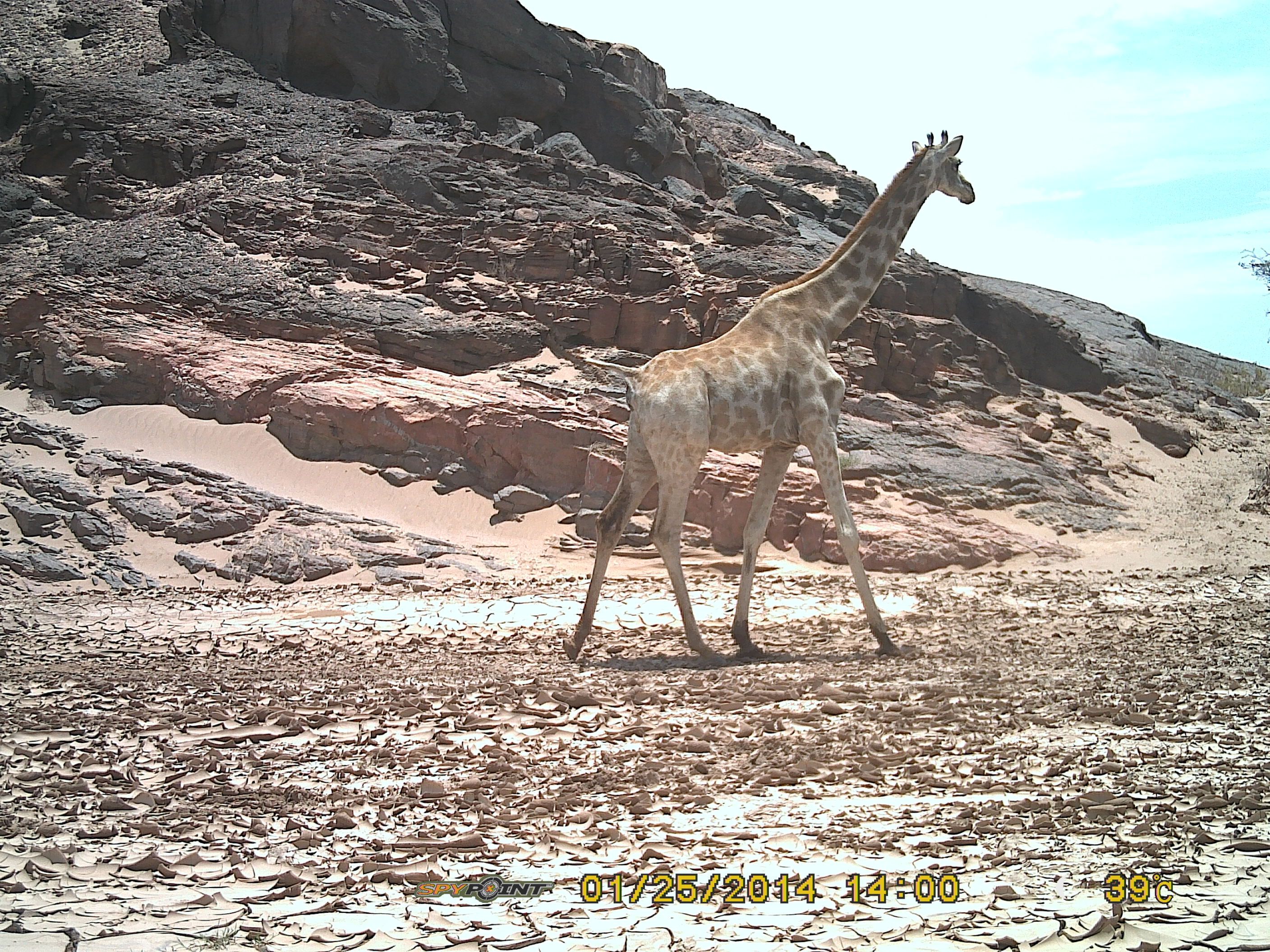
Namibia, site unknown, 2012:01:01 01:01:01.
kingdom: Animalia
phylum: Chordata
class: Mammalia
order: Artiodactyla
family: Giraffidae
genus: Giraffa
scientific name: Giraffa camelopardalis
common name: giraffe